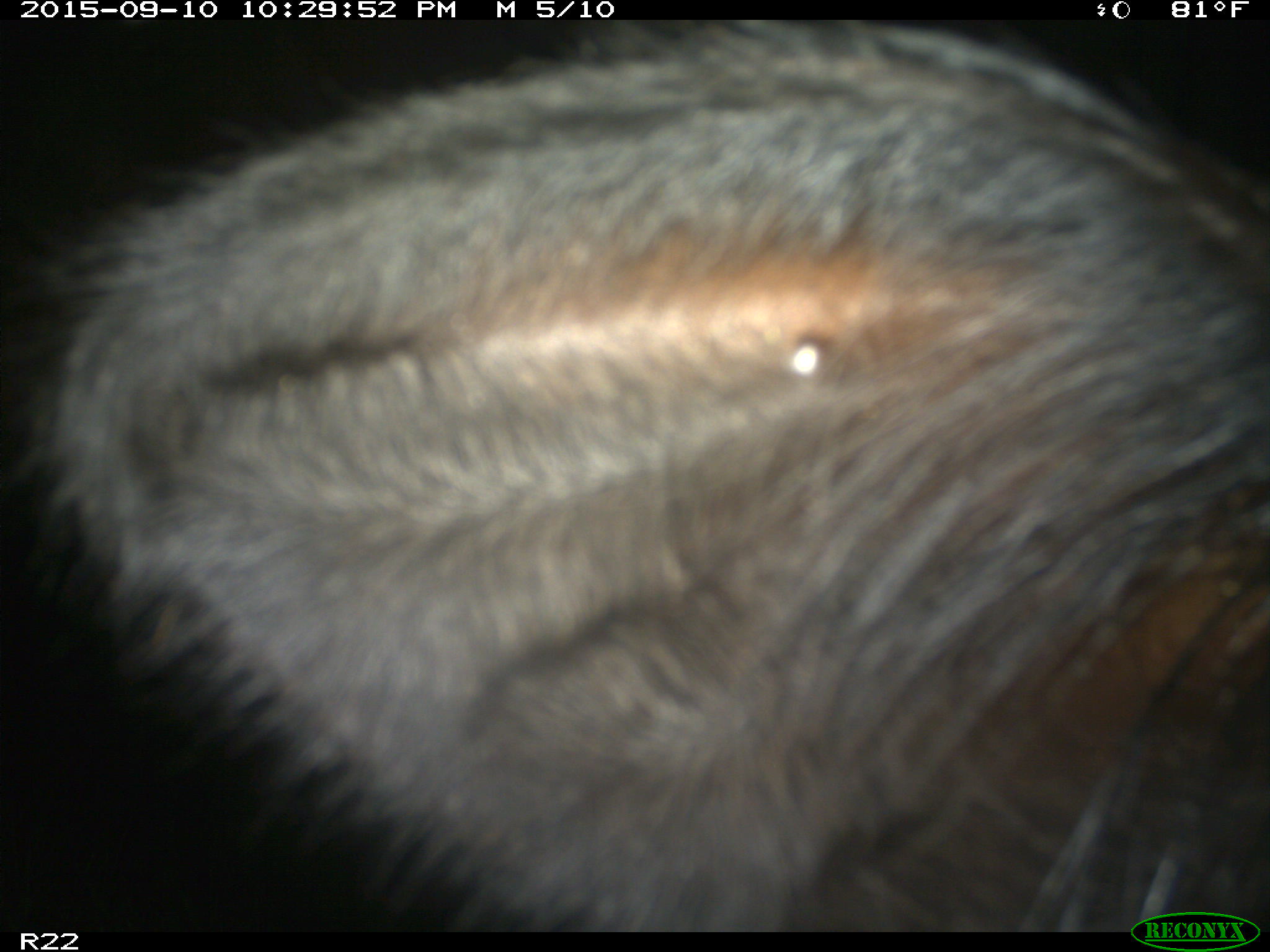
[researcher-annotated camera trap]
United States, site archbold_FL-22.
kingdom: Animalia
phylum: Chordata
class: Mammalia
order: Artiodactyla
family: Bovidae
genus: Bos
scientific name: Bos taurus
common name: domestic cow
Bos taurus (domestic cow).